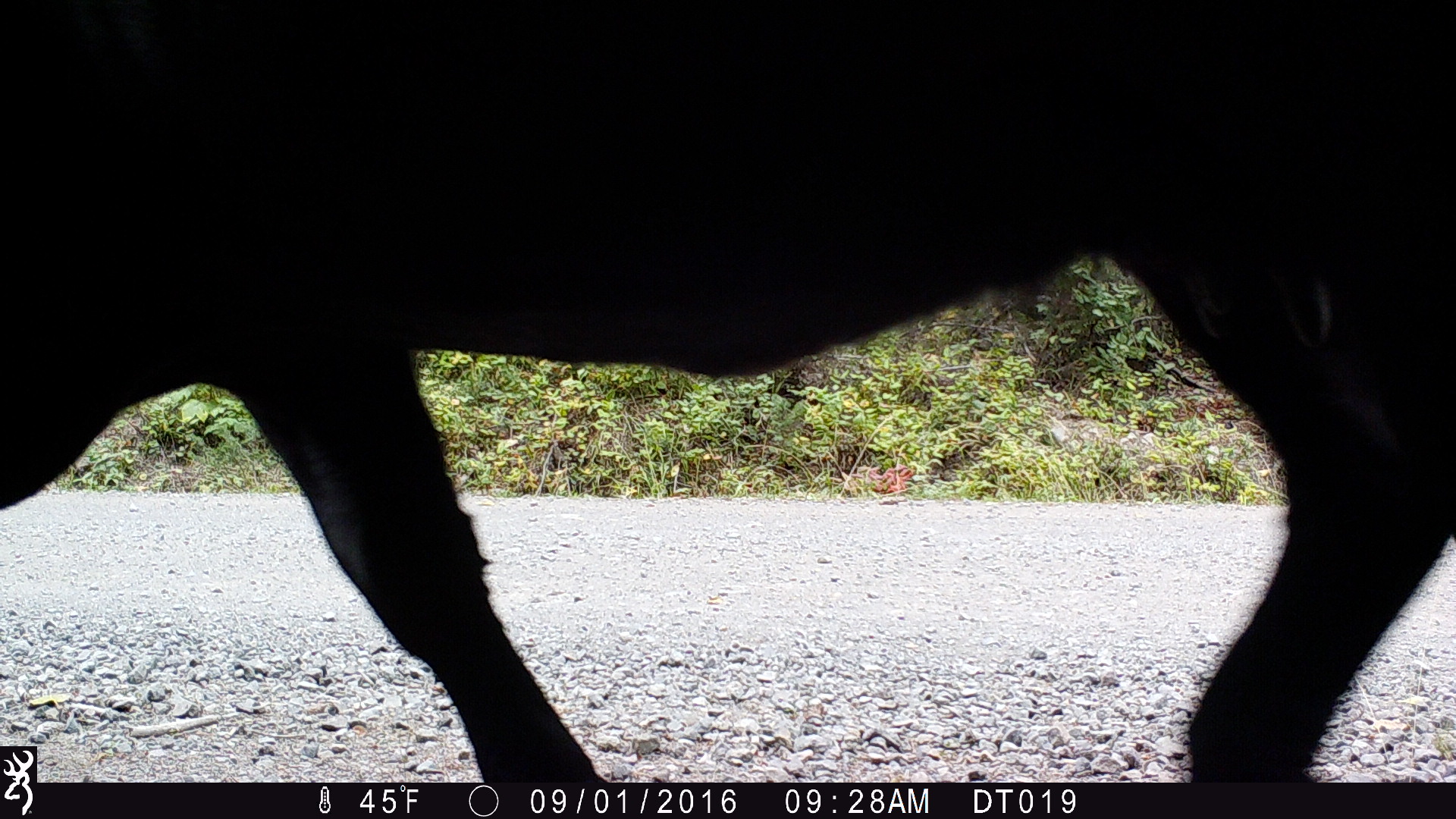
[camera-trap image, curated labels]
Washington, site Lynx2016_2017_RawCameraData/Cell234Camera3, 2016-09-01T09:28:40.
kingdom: Animalia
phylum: Chordata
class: Mammalia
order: Artiodactyla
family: Bovidae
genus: Bos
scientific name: Bos taurus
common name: domestic cattle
Domestic cattle (Bos taurus). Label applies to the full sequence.